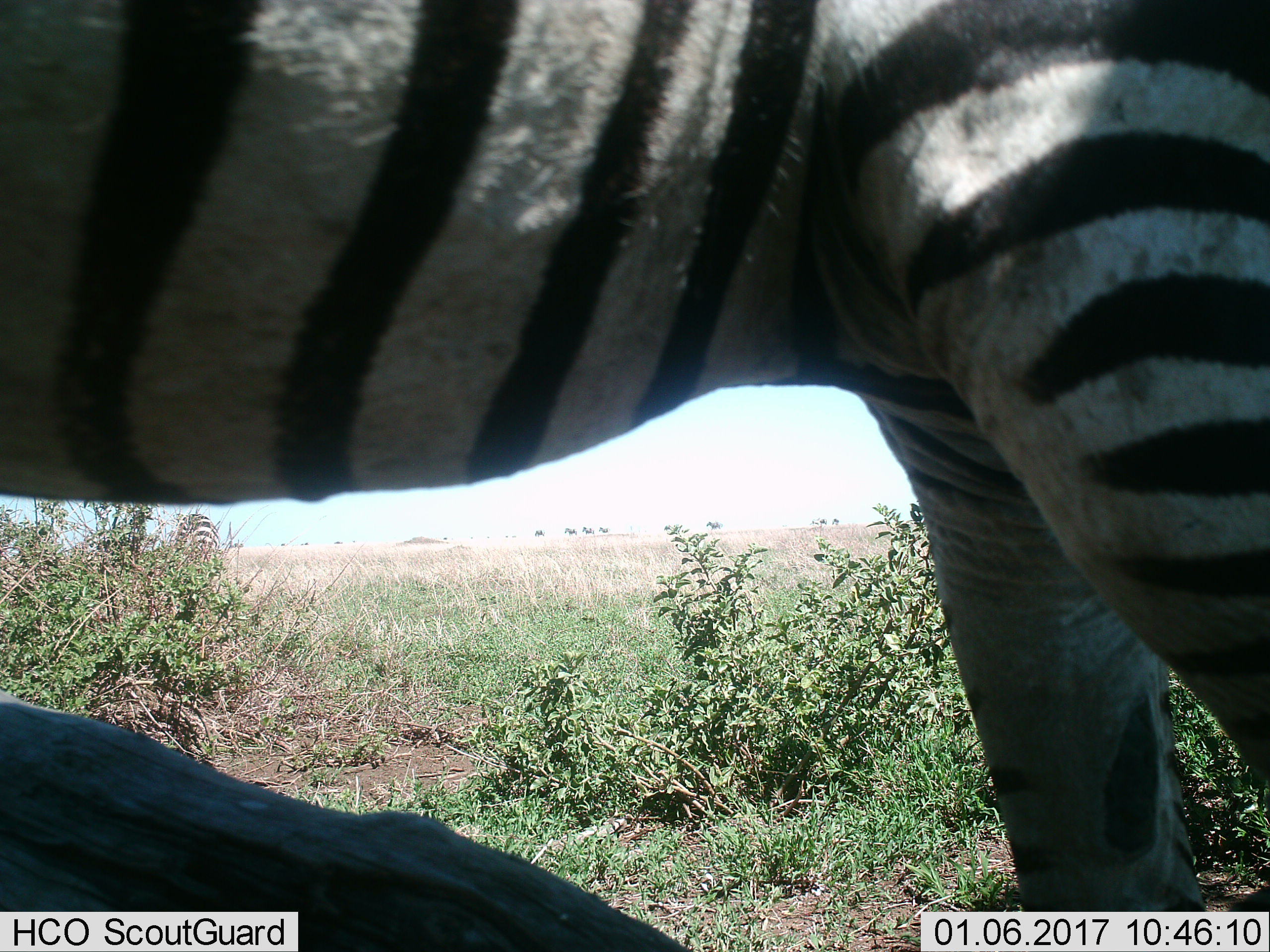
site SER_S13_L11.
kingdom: Animalia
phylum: Chordata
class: Mammalia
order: Perissodactyla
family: Equidae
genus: Equus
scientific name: Equus quagga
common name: plains zebra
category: zebraplains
Zebraplains (plains zebra) (Equus quagga), count 1. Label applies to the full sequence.